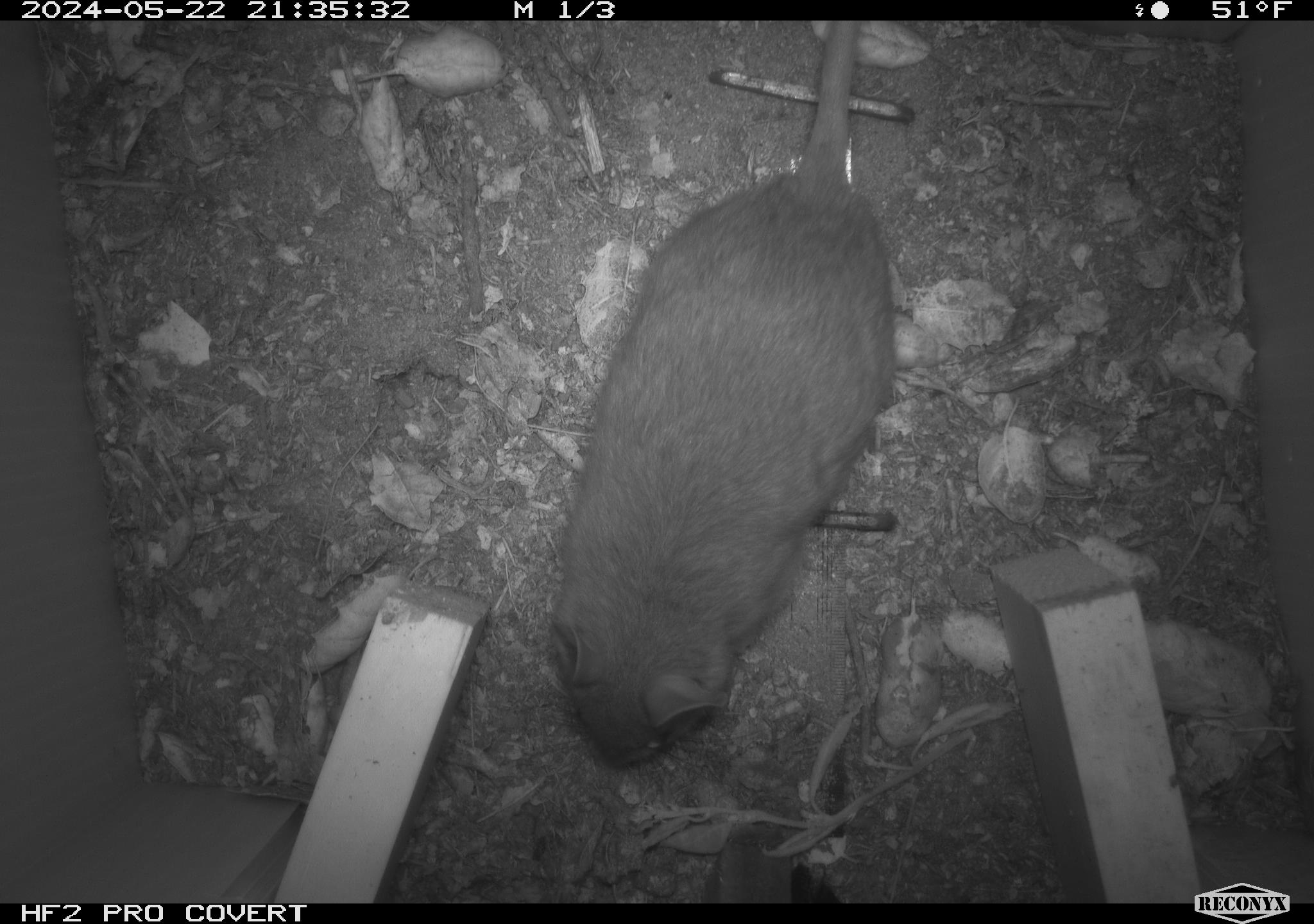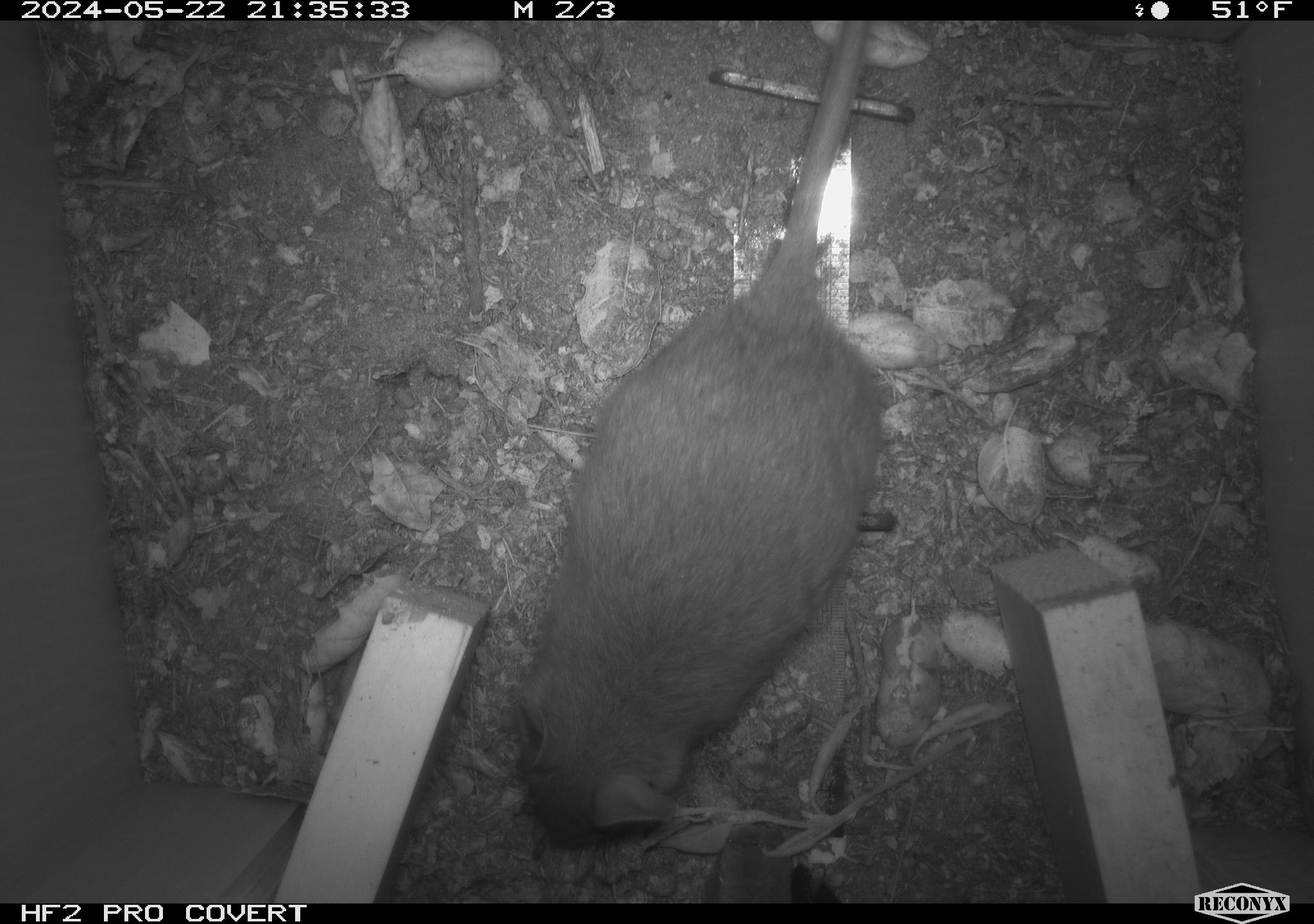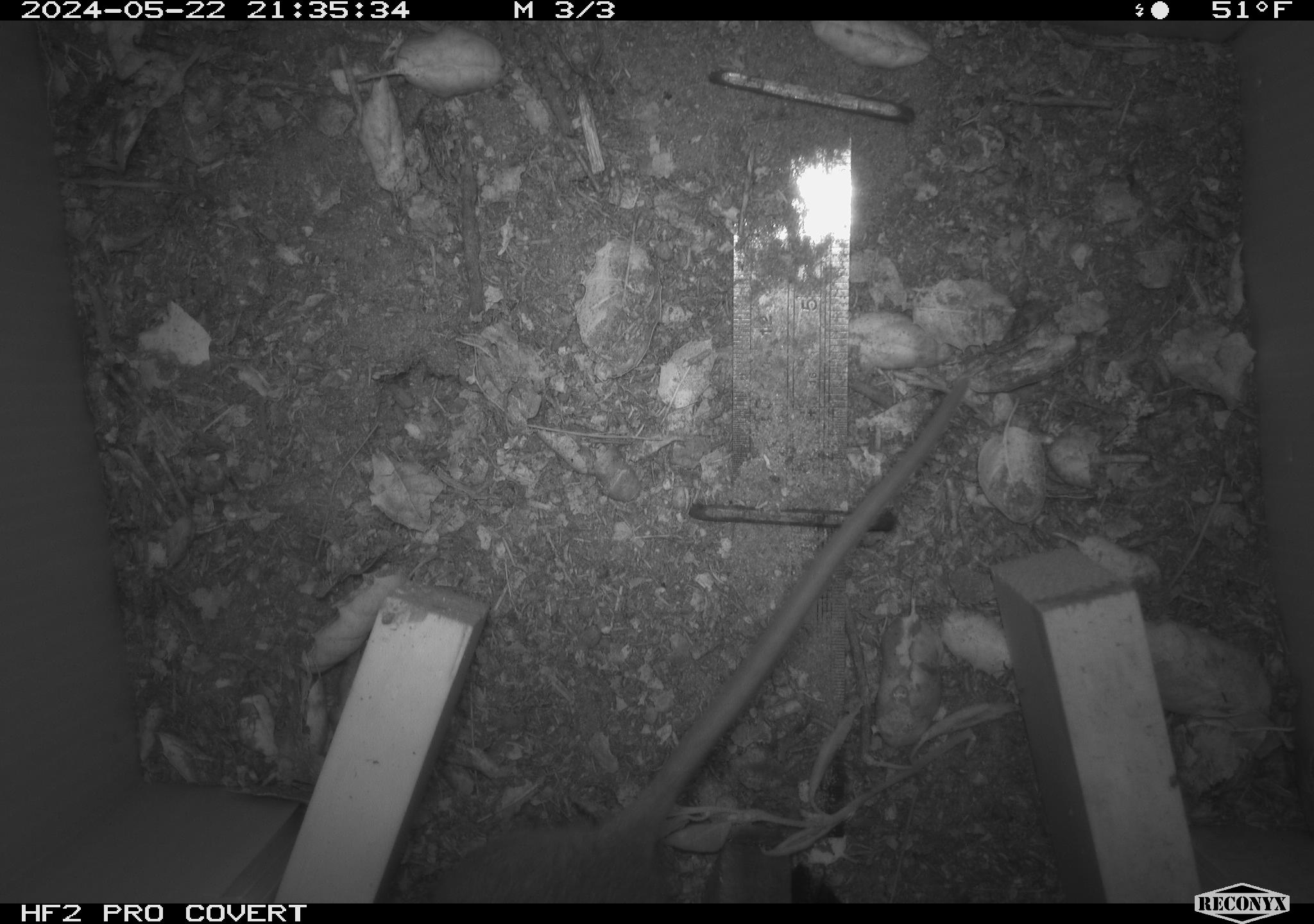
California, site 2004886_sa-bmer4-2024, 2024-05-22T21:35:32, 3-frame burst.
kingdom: Animalia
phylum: Chordata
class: Mammalia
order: Rodentia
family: Muridae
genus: Rattus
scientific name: Rattus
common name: rat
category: rattus species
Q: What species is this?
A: Rattus species (rat) (Rattus).